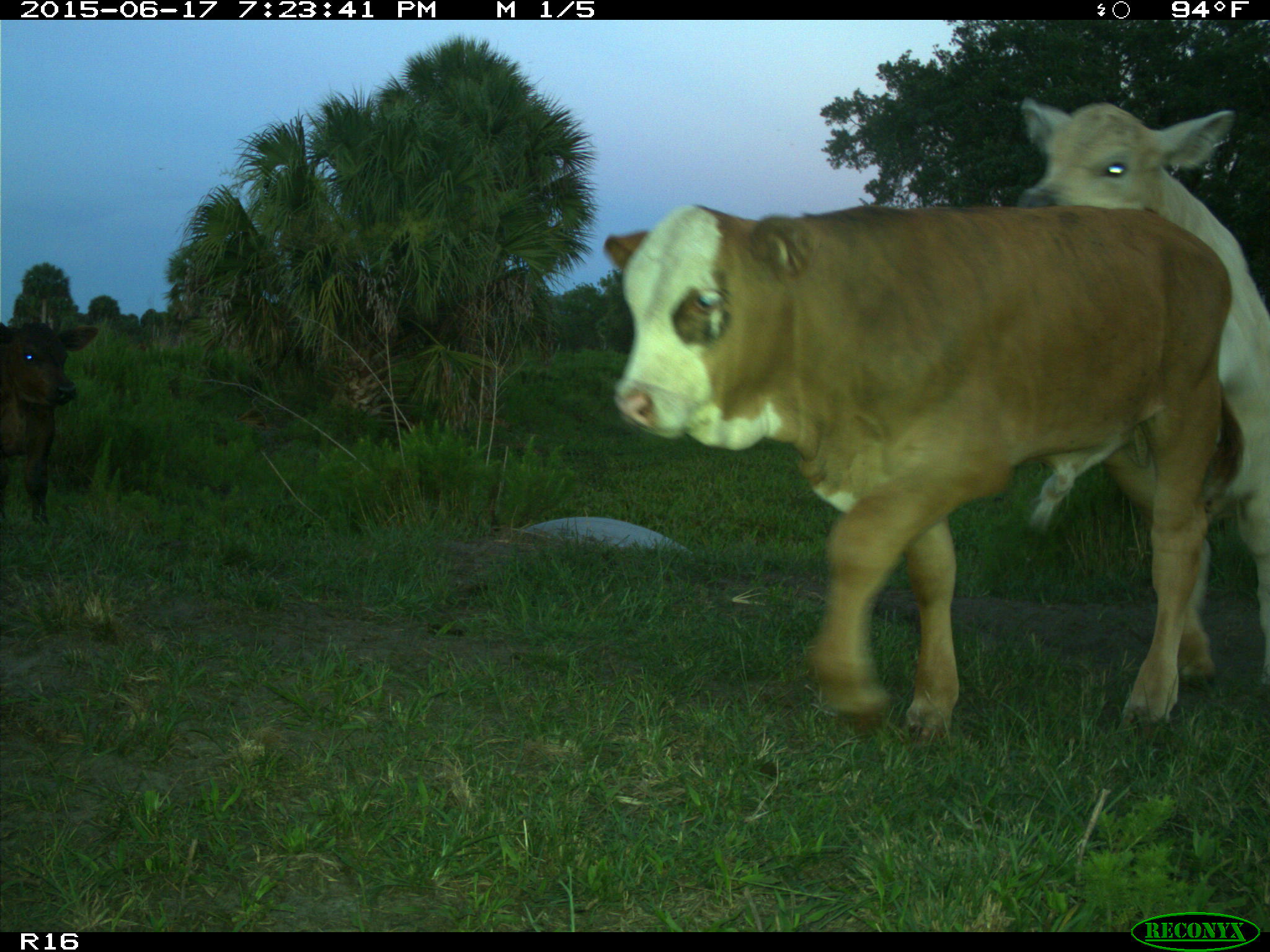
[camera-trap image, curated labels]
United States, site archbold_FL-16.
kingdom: Animalia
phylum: Chordata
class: Mammalia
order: Artiodactyla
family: Bovidae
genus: Bos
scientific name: Bos taurus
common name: domestic cow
Bos taurus (domestic cow).